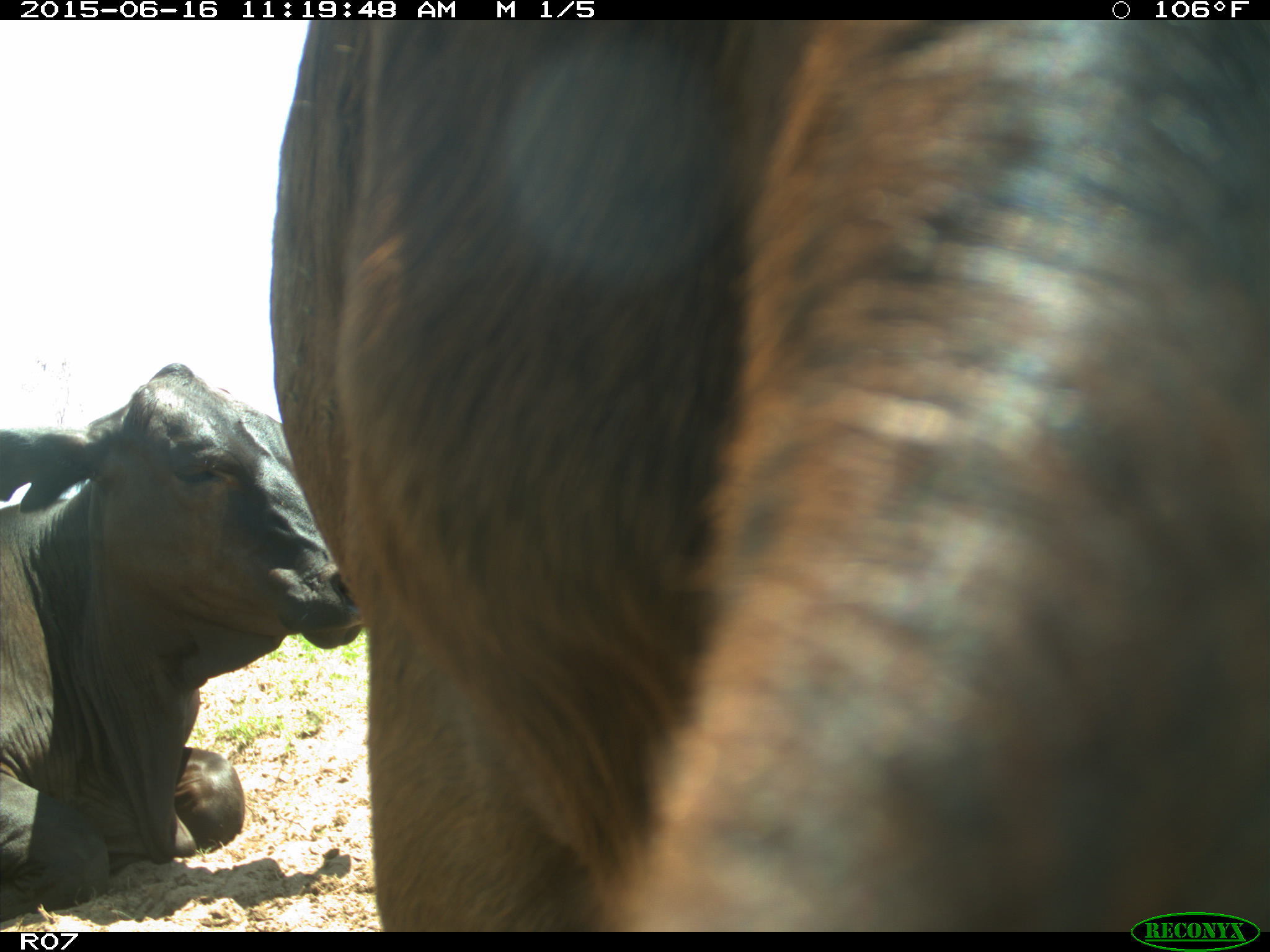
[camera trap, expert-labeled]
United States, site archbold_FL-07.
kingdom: Animalia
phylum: Chordata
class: Mammalia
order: Artiodactyla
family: Bovidae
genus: Bos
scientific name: Bos taurus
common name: domestic cow